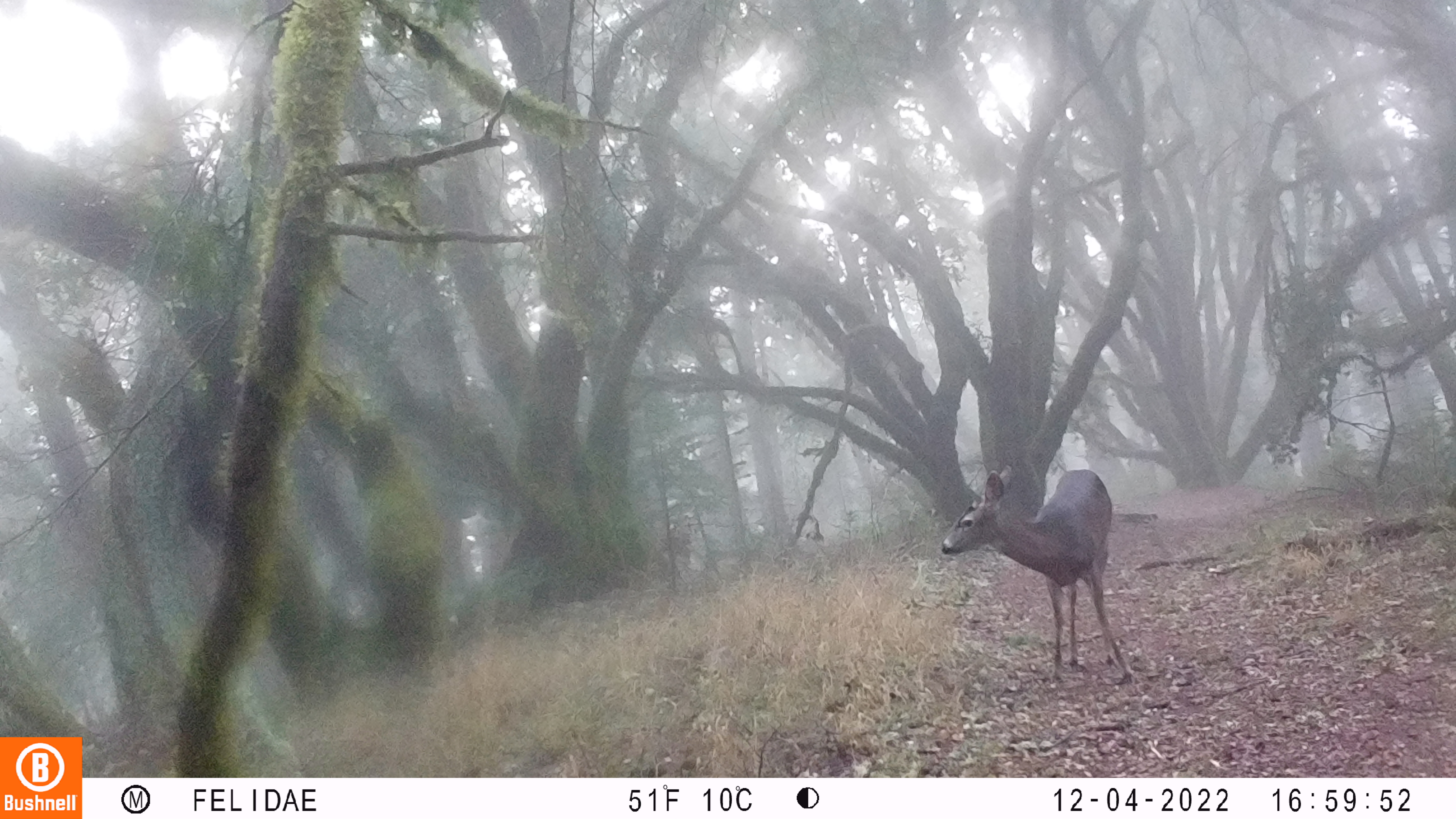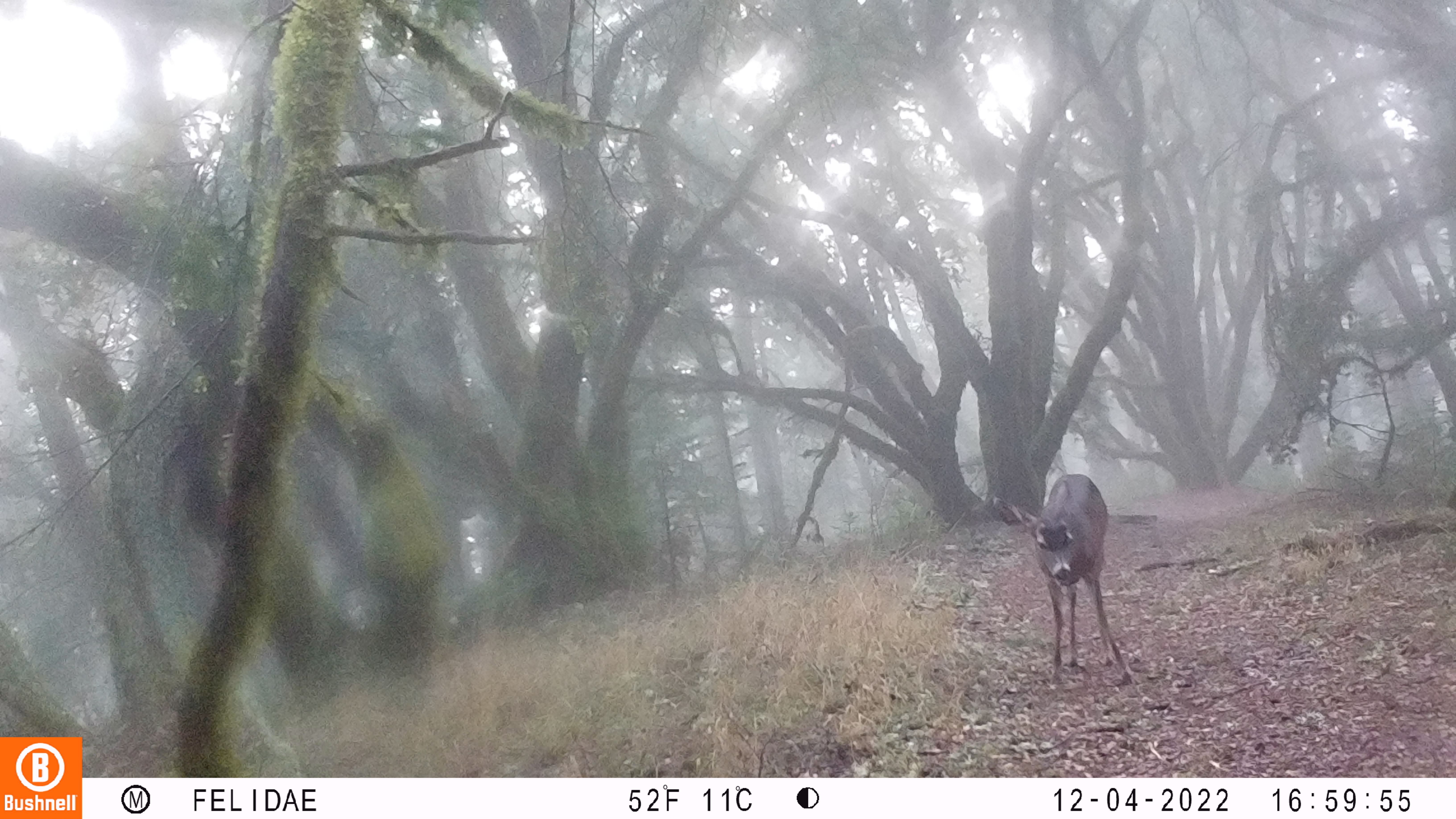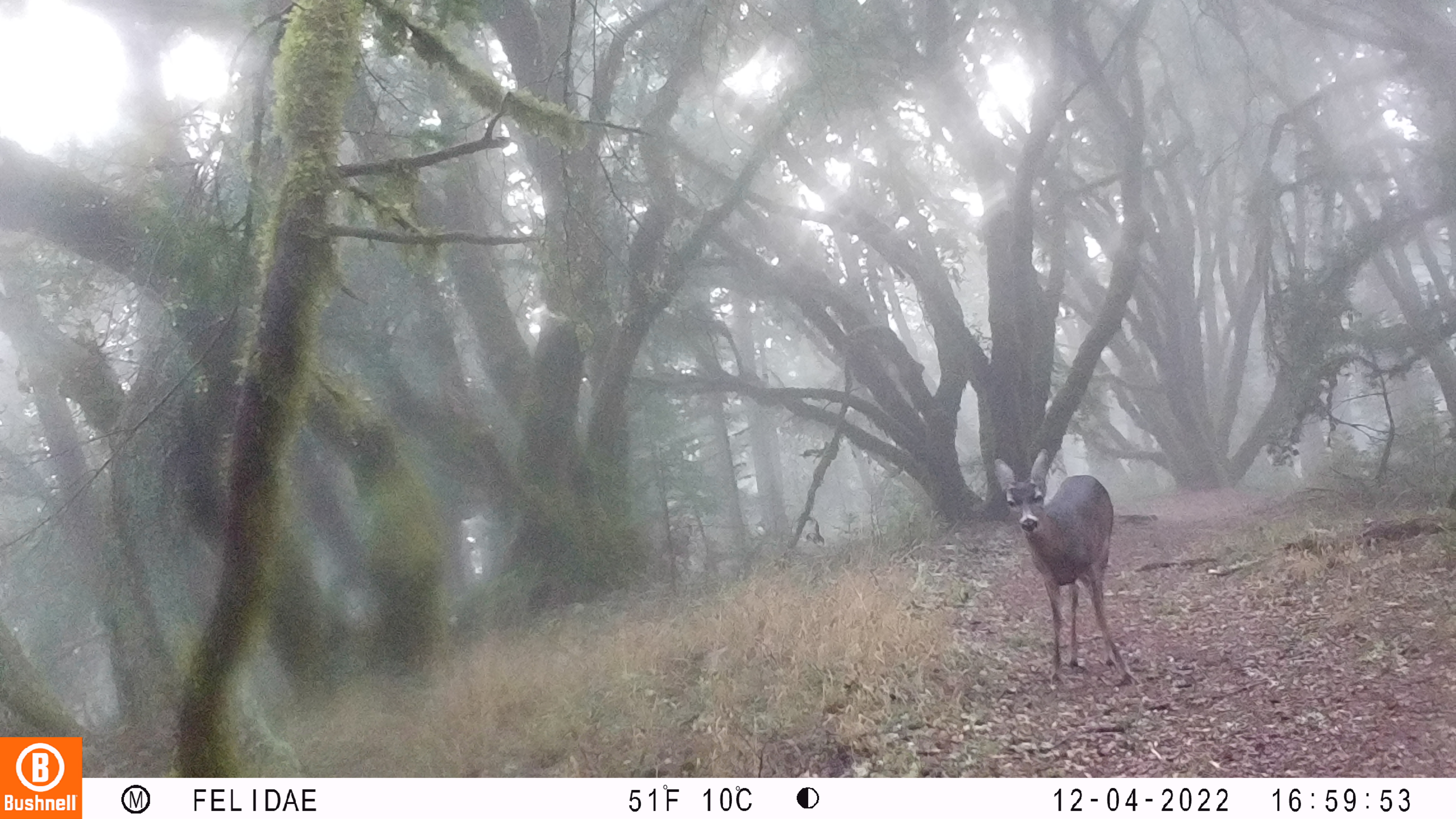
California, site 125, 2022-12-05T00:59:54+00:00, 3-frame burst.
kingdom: Animalia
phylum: Chordata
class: Mammalia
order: Artiodactyla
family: Cervidae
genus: Odocoileus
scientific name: Odocoileus hemionus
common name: mule deer